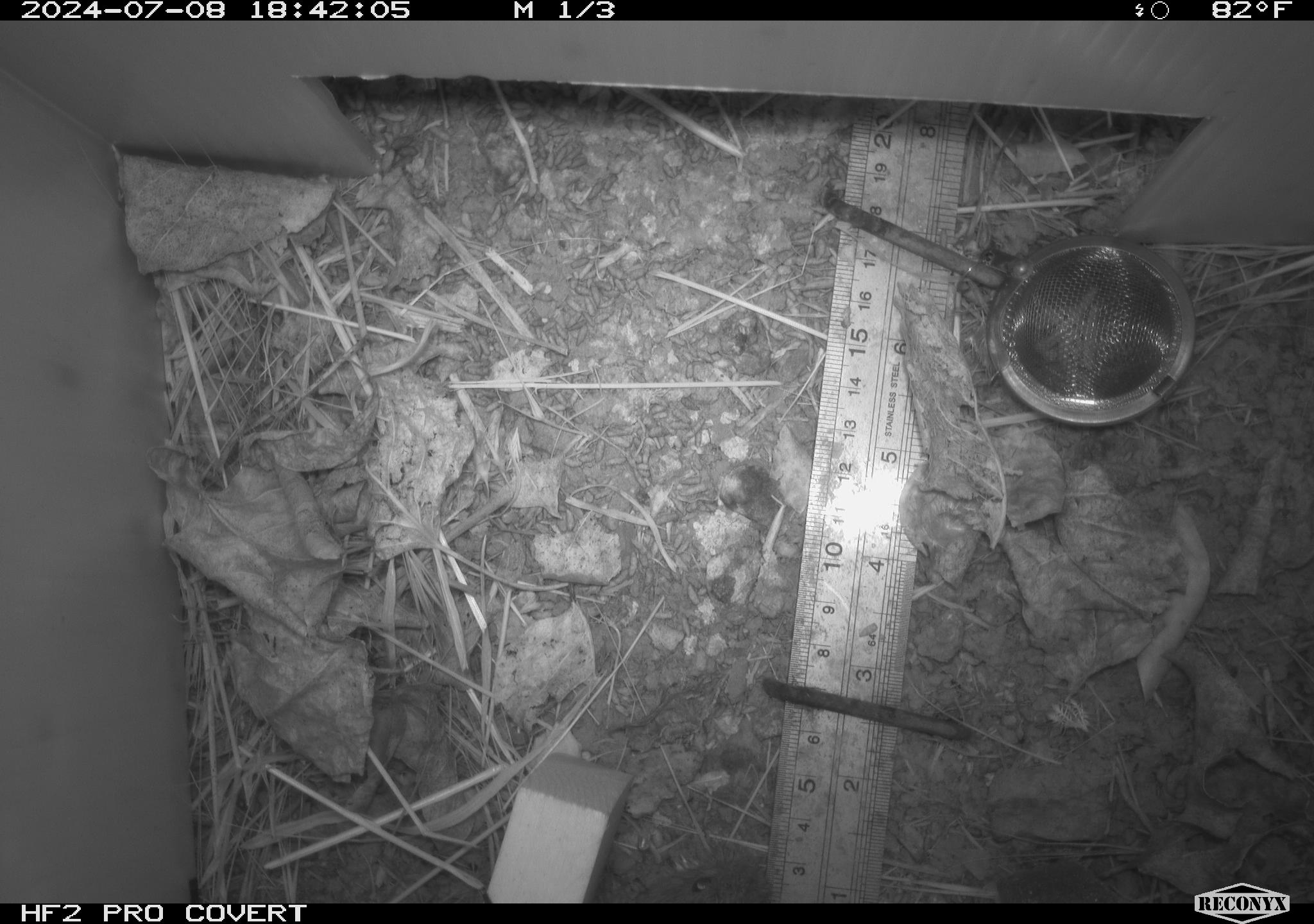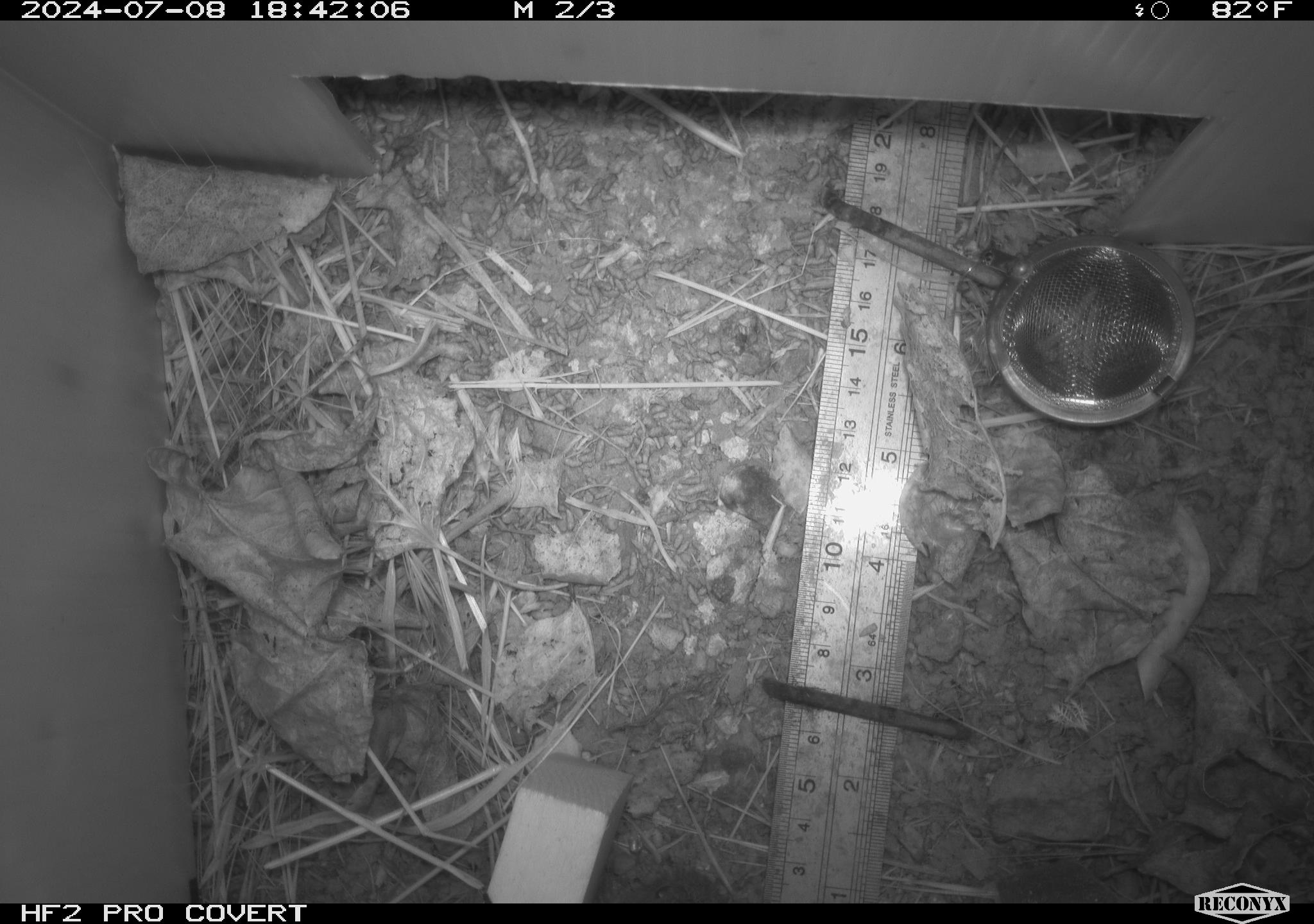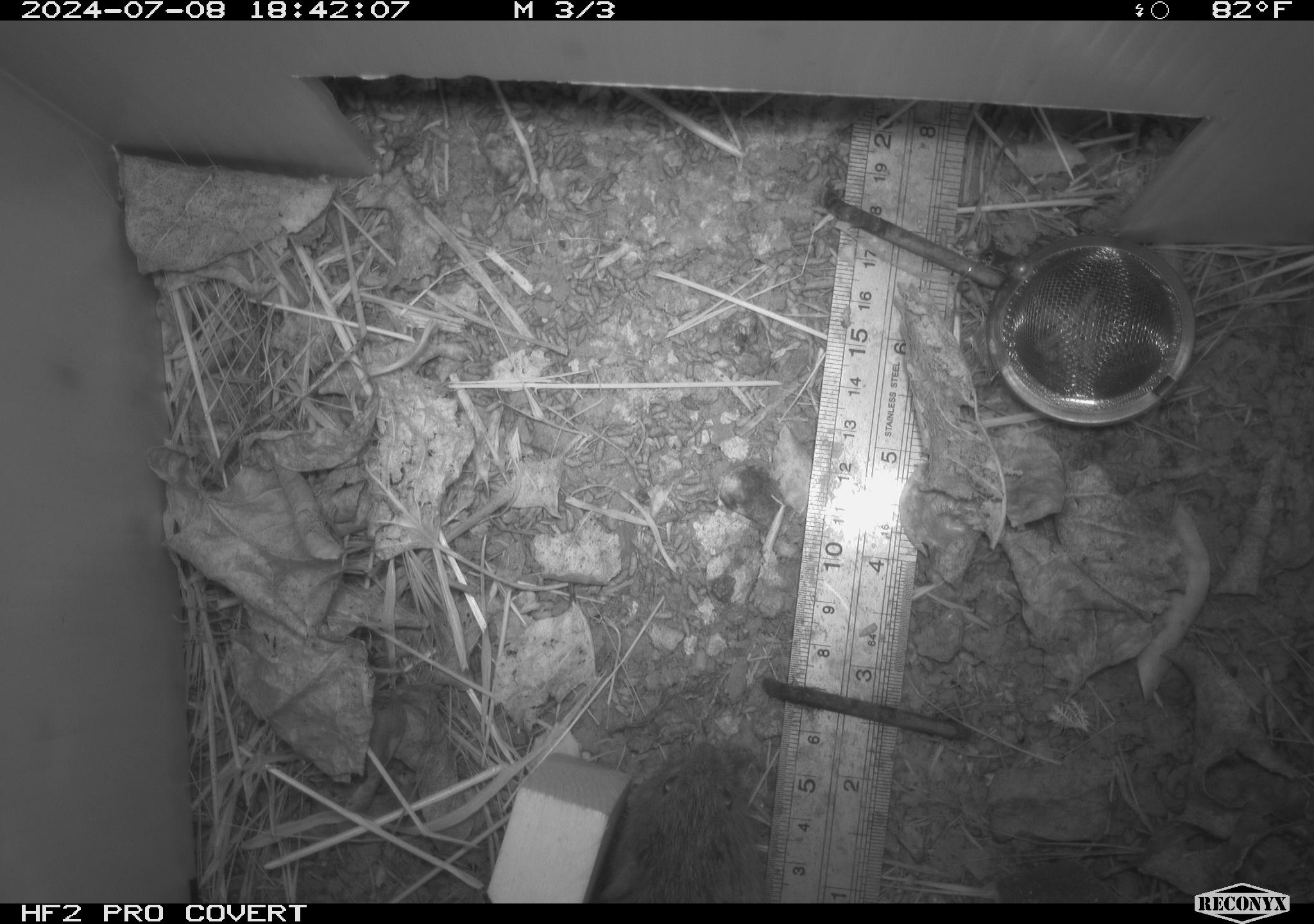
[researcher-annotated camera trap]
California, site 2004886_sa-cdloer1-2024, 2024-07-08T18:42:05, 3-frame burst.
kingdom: Animalia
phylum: Chordata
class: Mammalia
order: Rodentia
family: Cricetidae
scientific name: Arvicolinae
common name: voles, lemmings, and muskrats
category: arvicolinae subfamily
Arvicolinae subfamily (voles, lemmings, and muskrats) (Arvicolinae).